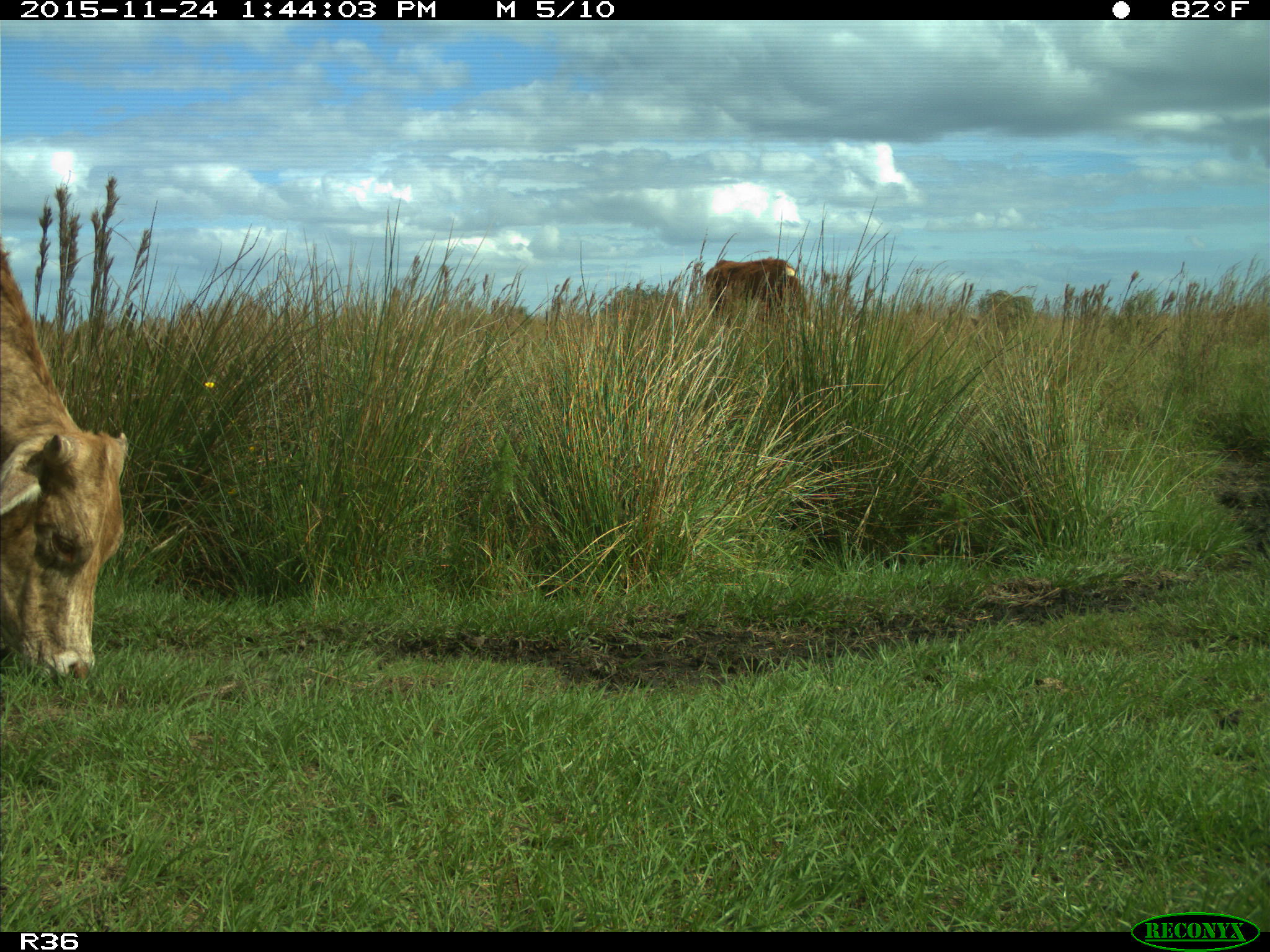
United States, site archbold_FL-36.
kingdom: Animalia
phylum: Chordata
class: Mammalia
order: Artiodactyla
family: Bovidae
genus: Bos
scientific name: Bos taurus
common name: domestic cow